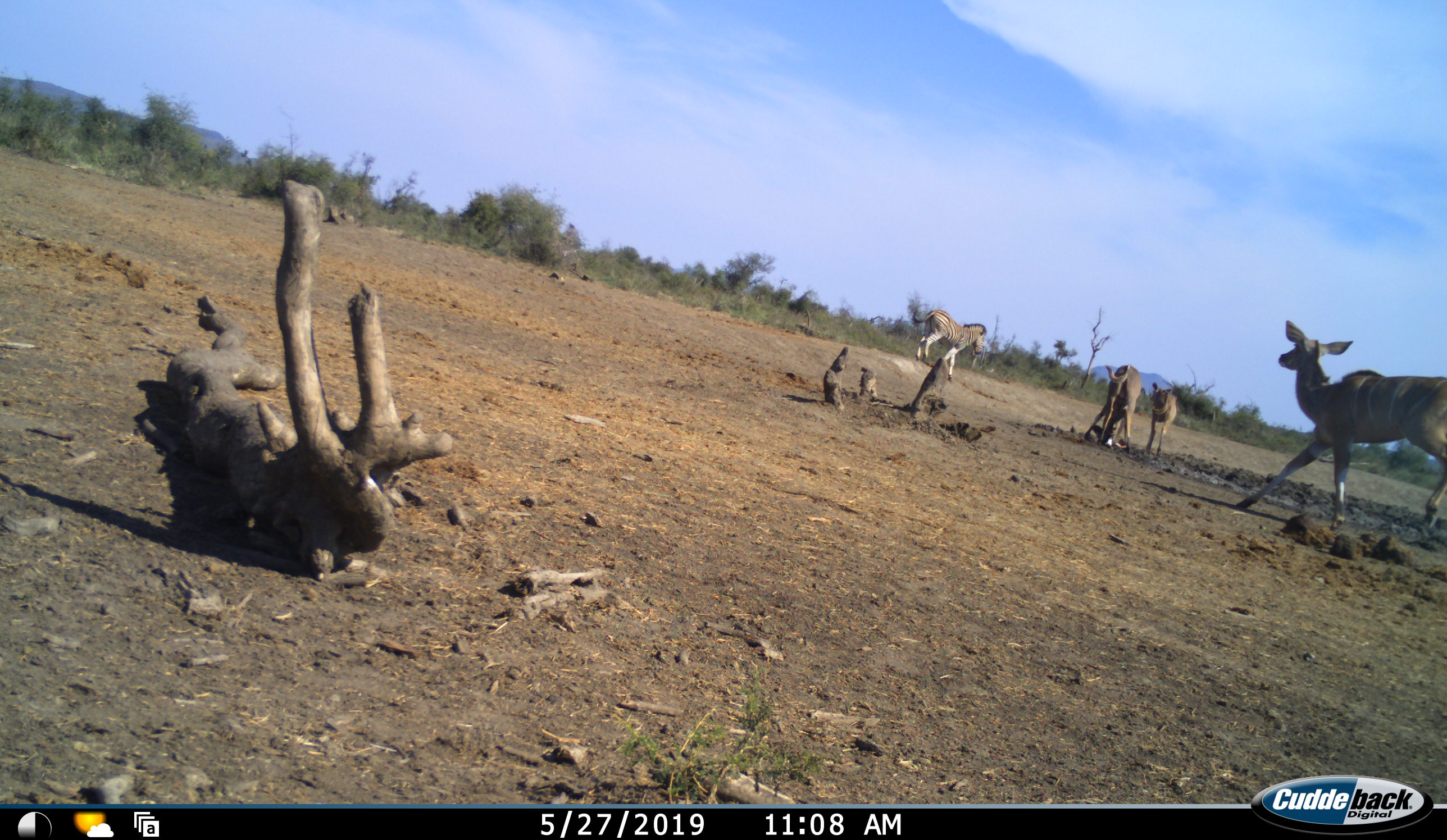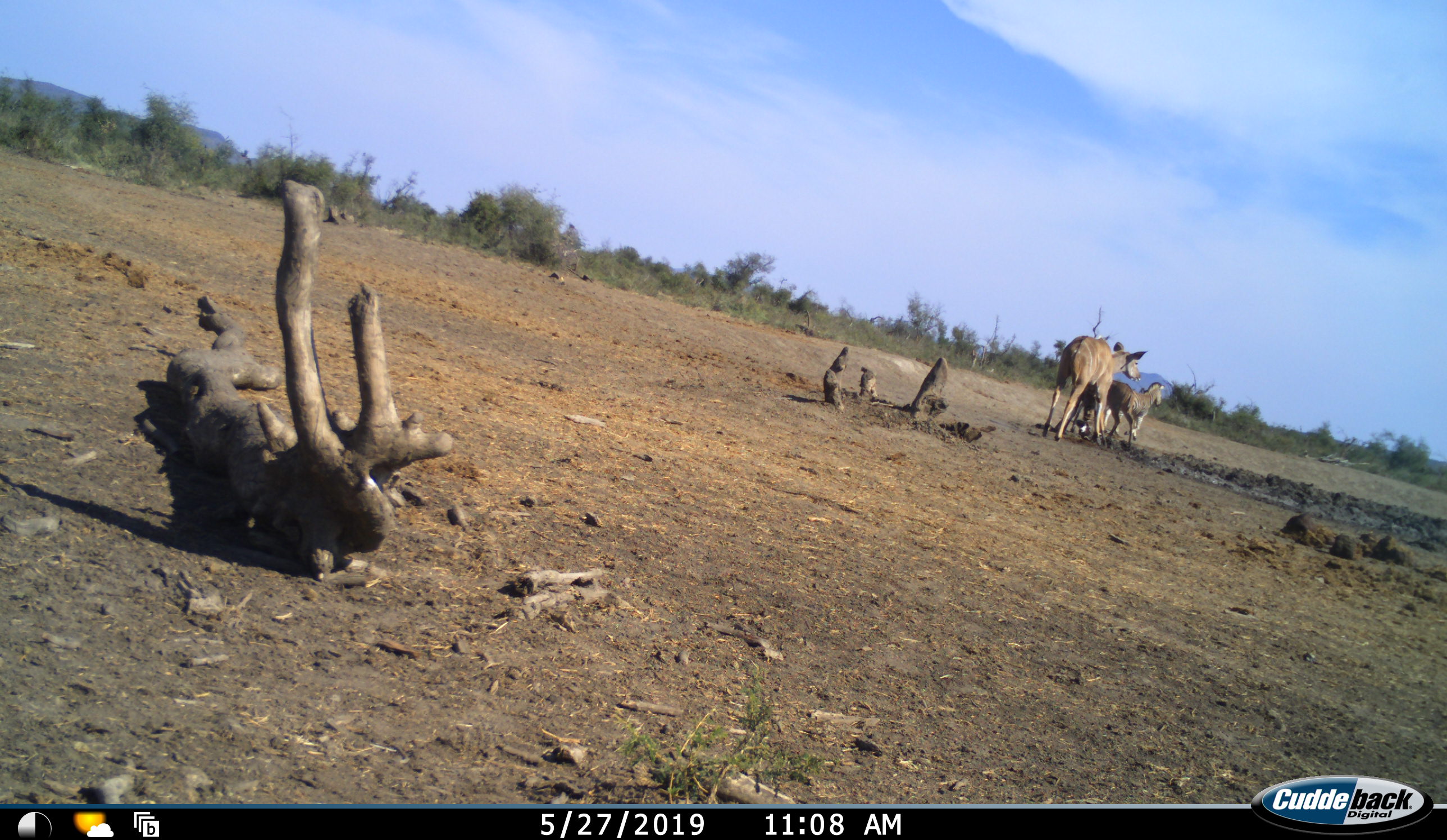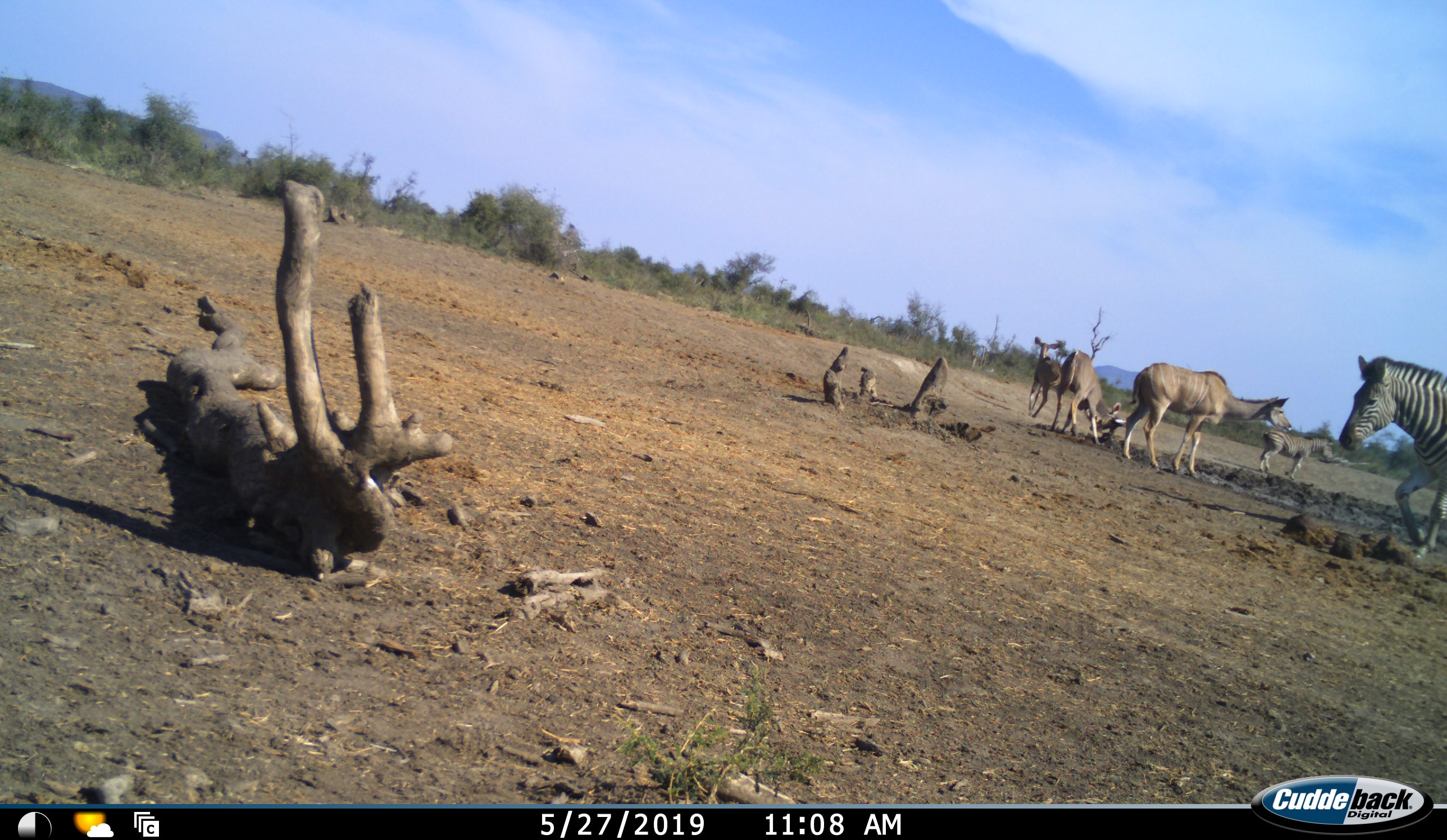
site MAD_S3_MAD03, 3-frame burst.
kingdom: Animalia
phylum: Chordata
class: Mammalia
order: Artiodactyla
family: Bovidae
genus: Tragelaphus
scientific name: Tragelaphus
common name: kudu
Kudu (Tragelaphus), count 3. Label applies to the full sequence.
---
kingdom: Animalia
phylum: Chordata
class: Mammalia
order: Perissodactyla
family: Equidae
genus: Equus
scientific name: Equus quagga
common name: plains zebra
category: zebraplains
Zebraplains (plains zebra) (Equus quagga), count 2. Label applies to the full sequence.